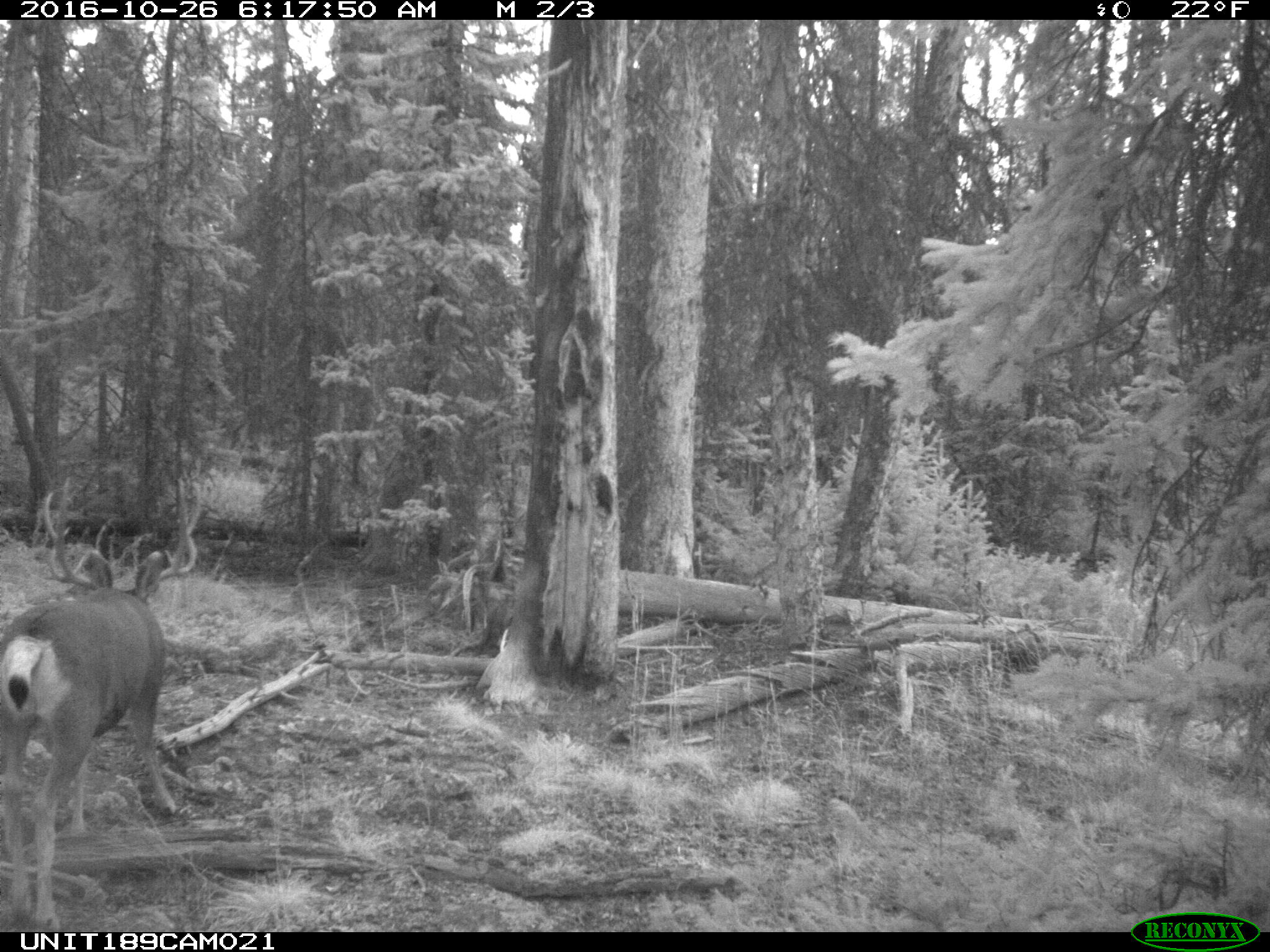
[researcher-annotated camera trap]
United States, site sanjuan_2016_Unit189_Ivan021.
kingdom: Animalia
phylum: Chordata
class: Mammalia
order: Artiodactyla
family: Cervidae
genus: Odocoileus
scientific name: Odocoileus hemionus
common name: mule deer